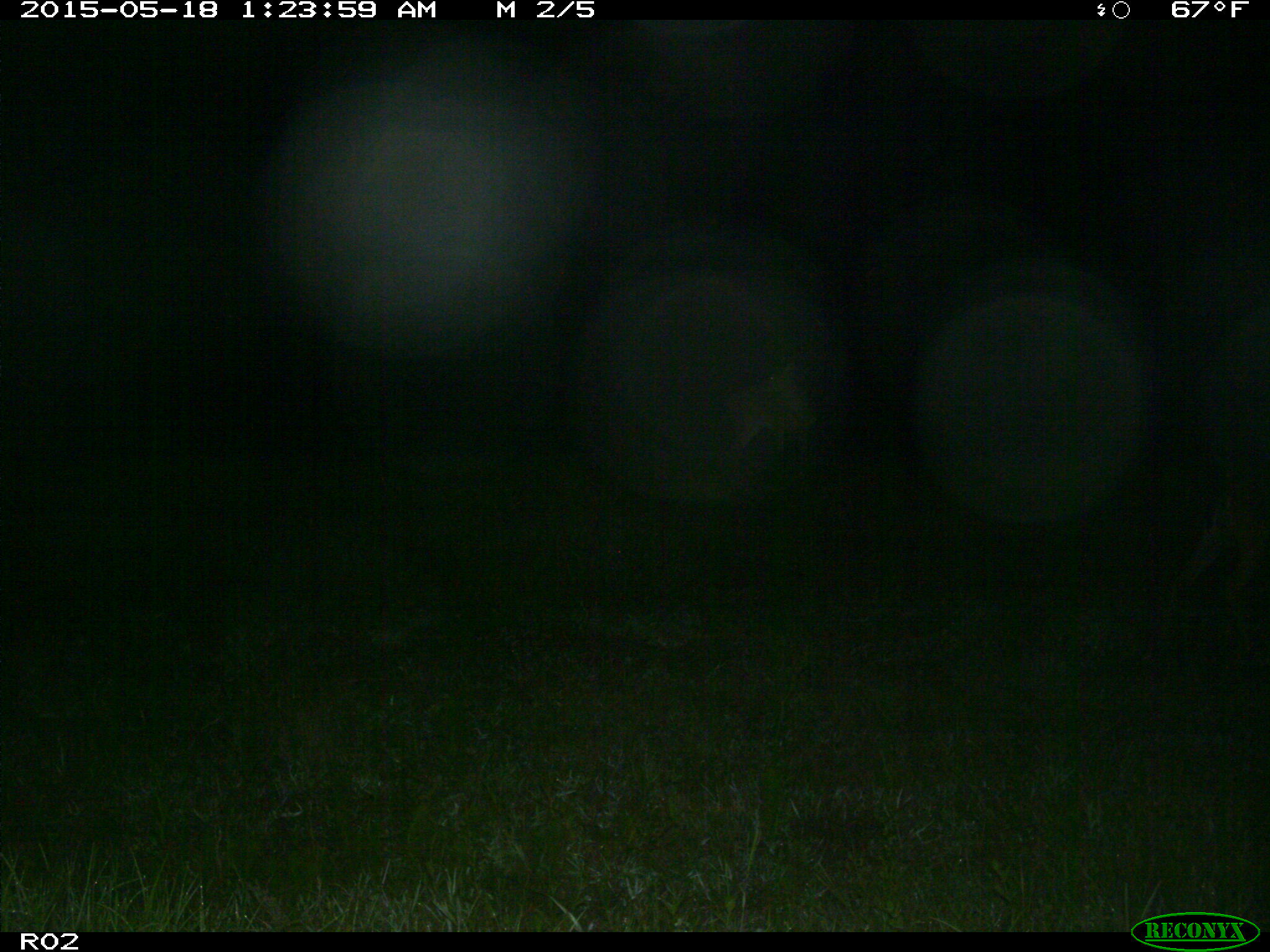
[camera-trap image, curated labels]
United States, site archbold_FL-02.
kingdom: Animalia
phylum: Chordata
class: Mammalia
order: Artiodactyla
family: Cervidae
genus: Odocoileus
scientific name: Odocoileus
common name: deer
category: unidentified deer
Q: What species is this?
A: Unidentified deer (deer) (Odocoileus).